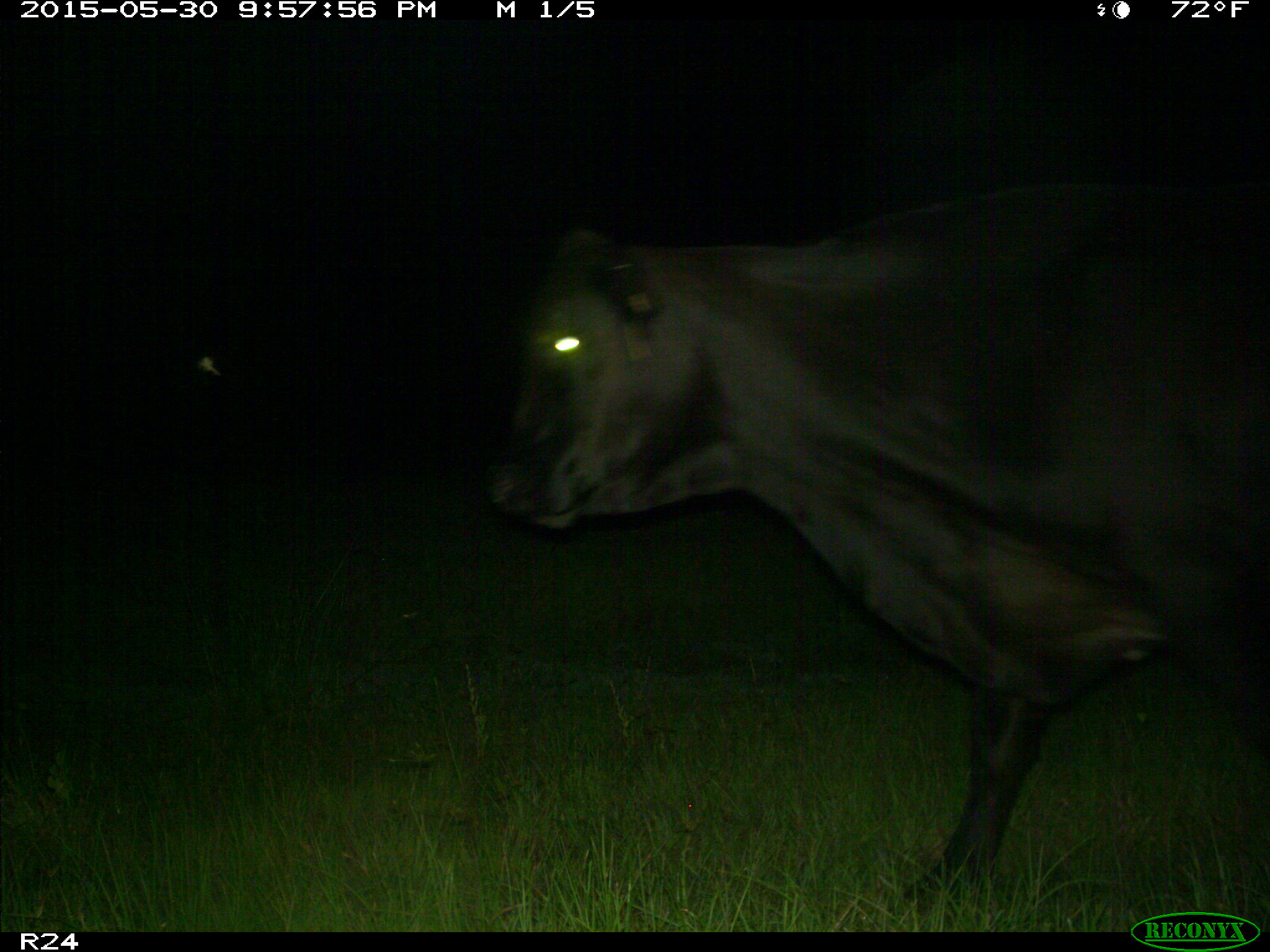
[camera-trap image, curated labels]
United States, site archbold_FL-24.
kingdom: Animalia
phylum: Chordata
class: Mammalia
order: Artiodactyla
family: Bovidae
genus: Bos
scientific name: Bos taurus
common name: domestic cow